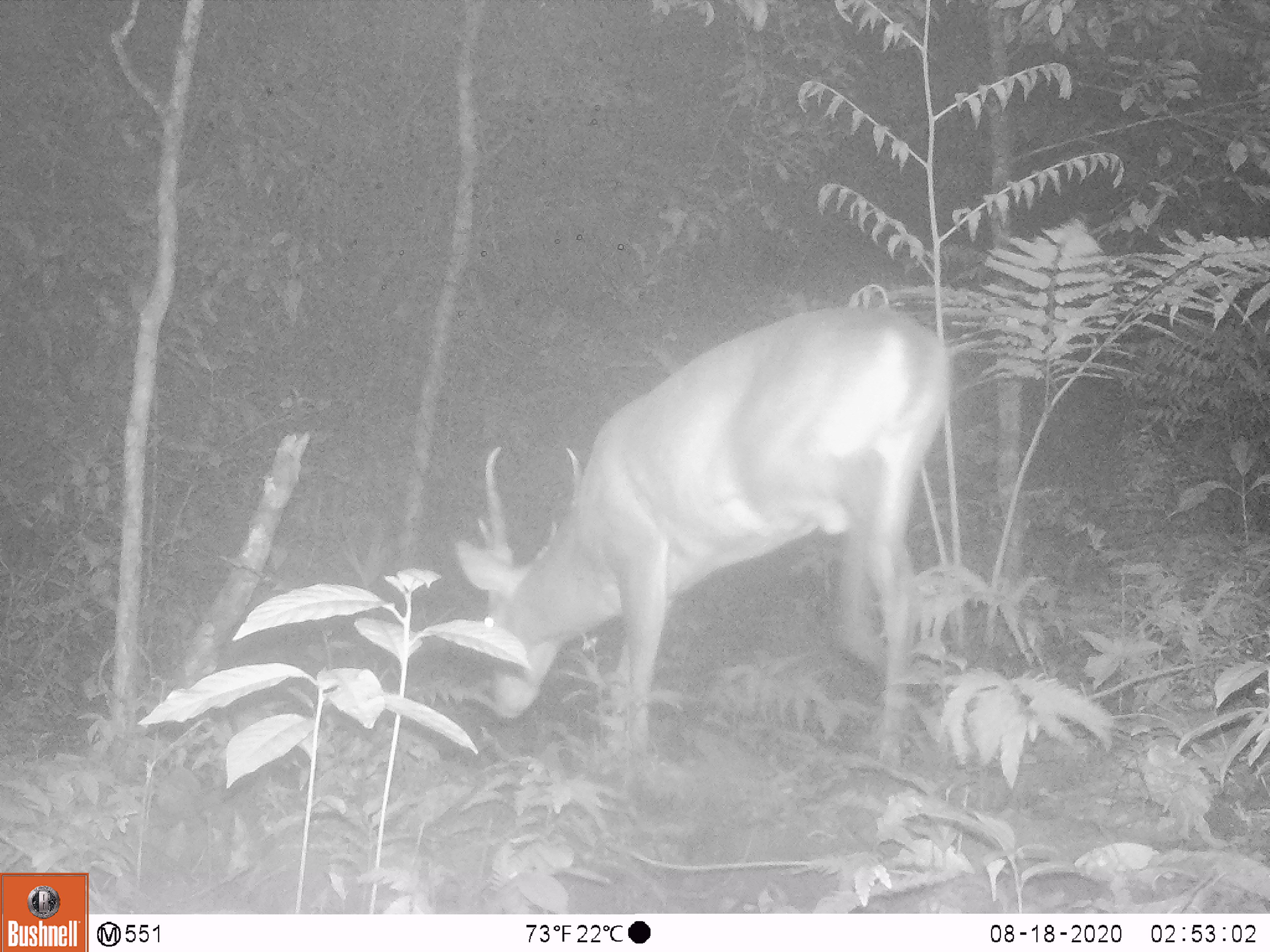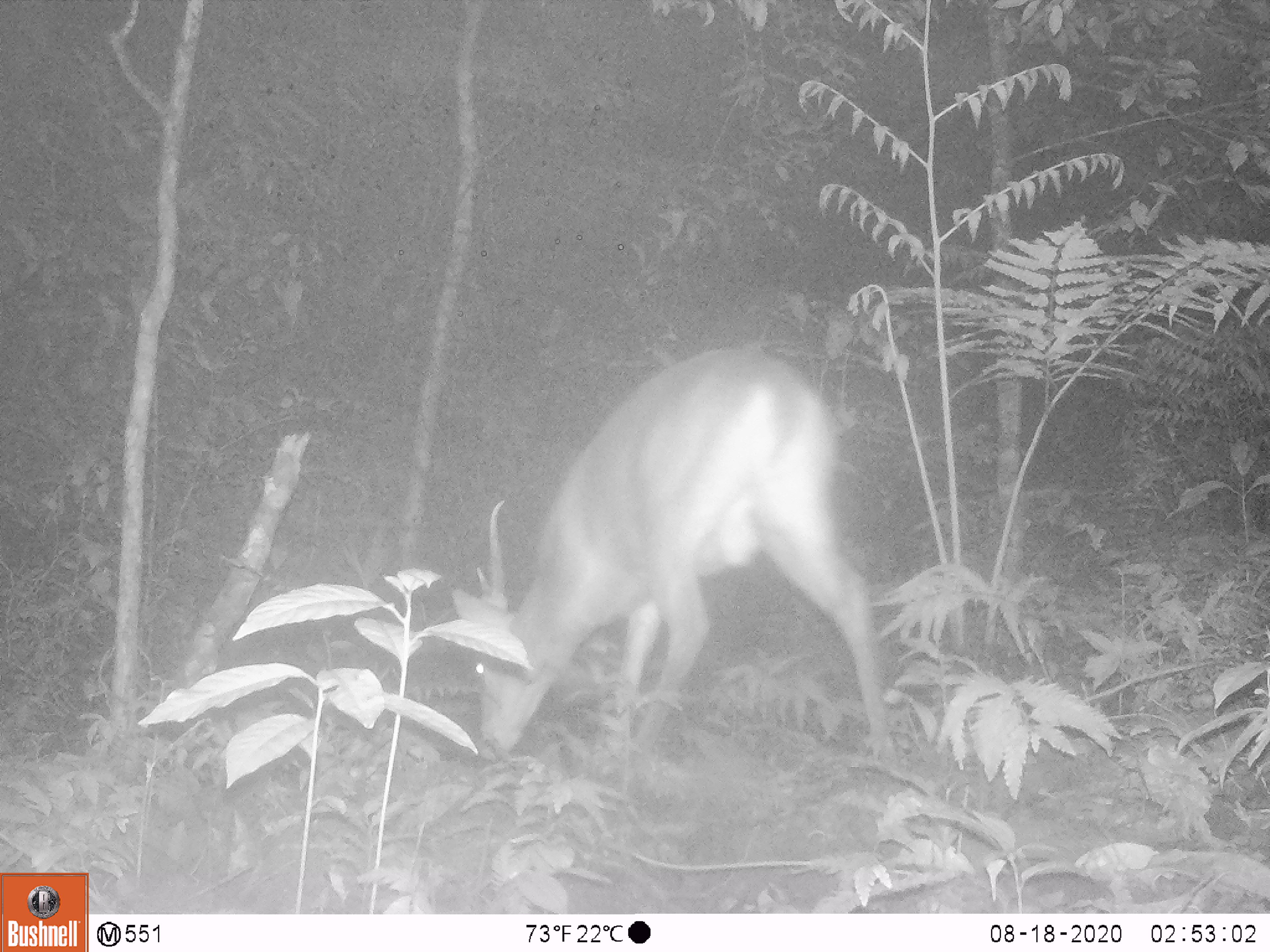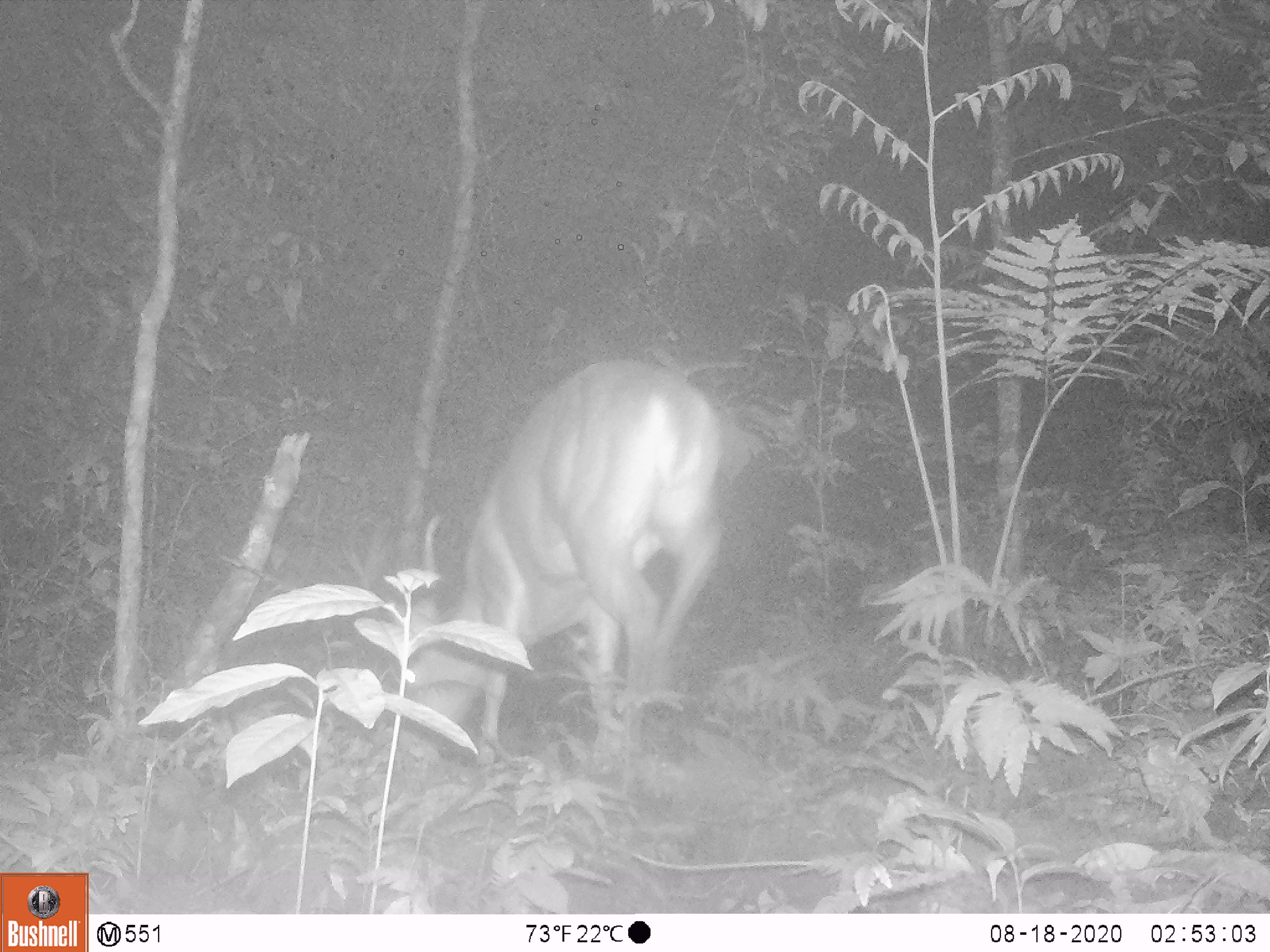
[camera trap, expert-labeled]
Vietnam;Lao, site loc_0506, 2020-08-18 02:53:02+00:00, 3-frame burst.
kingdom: Animalia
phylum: Chordata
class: Mammalia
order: Artiodactyla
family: Cervidae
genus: Muntiacus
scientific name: Muntiacus vuquangensis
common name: large-antlered muntjac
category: large antlered muntjac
Large antlered muntjac (large-antlered muntjac) (Muntiacus vuquangensis). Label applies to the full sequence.